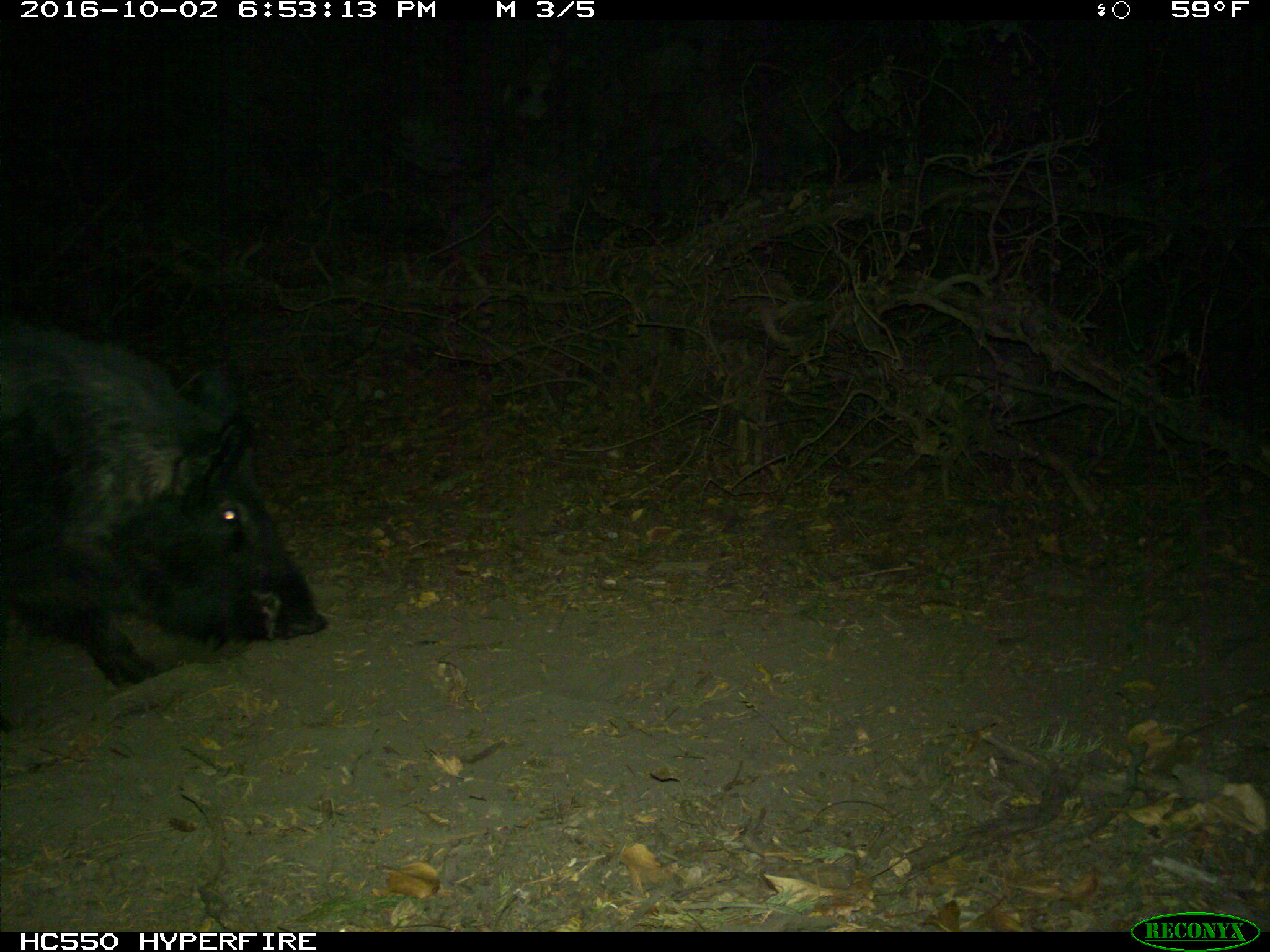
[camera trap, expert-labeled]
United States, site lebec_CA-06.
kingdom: Animalia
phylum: Chordata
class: Mammalia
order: Artiodactyla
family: Suidae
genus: Sus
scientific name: Sus scrofa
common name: wild boar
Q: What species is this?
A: Sus scrofa (wild boar).